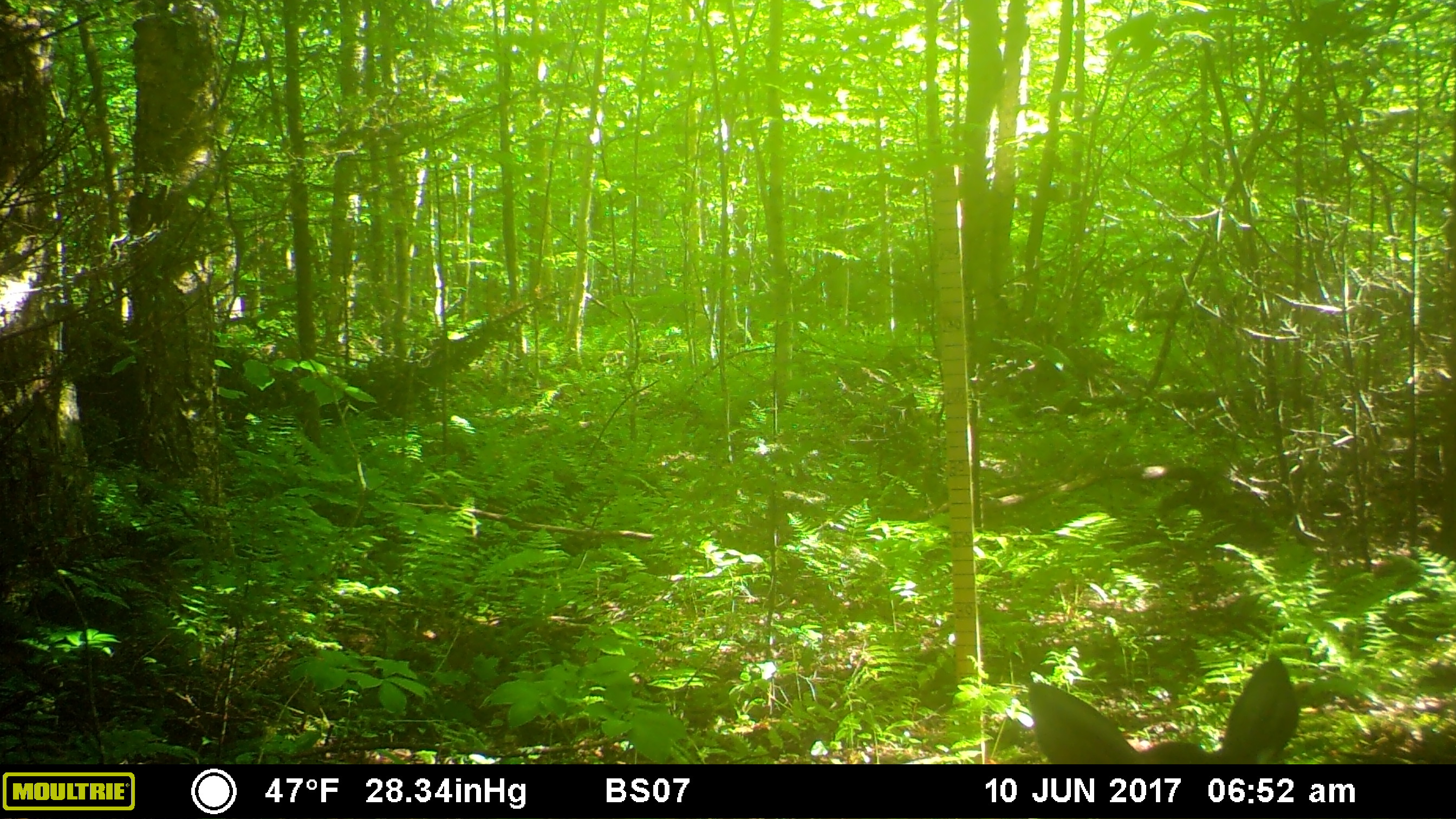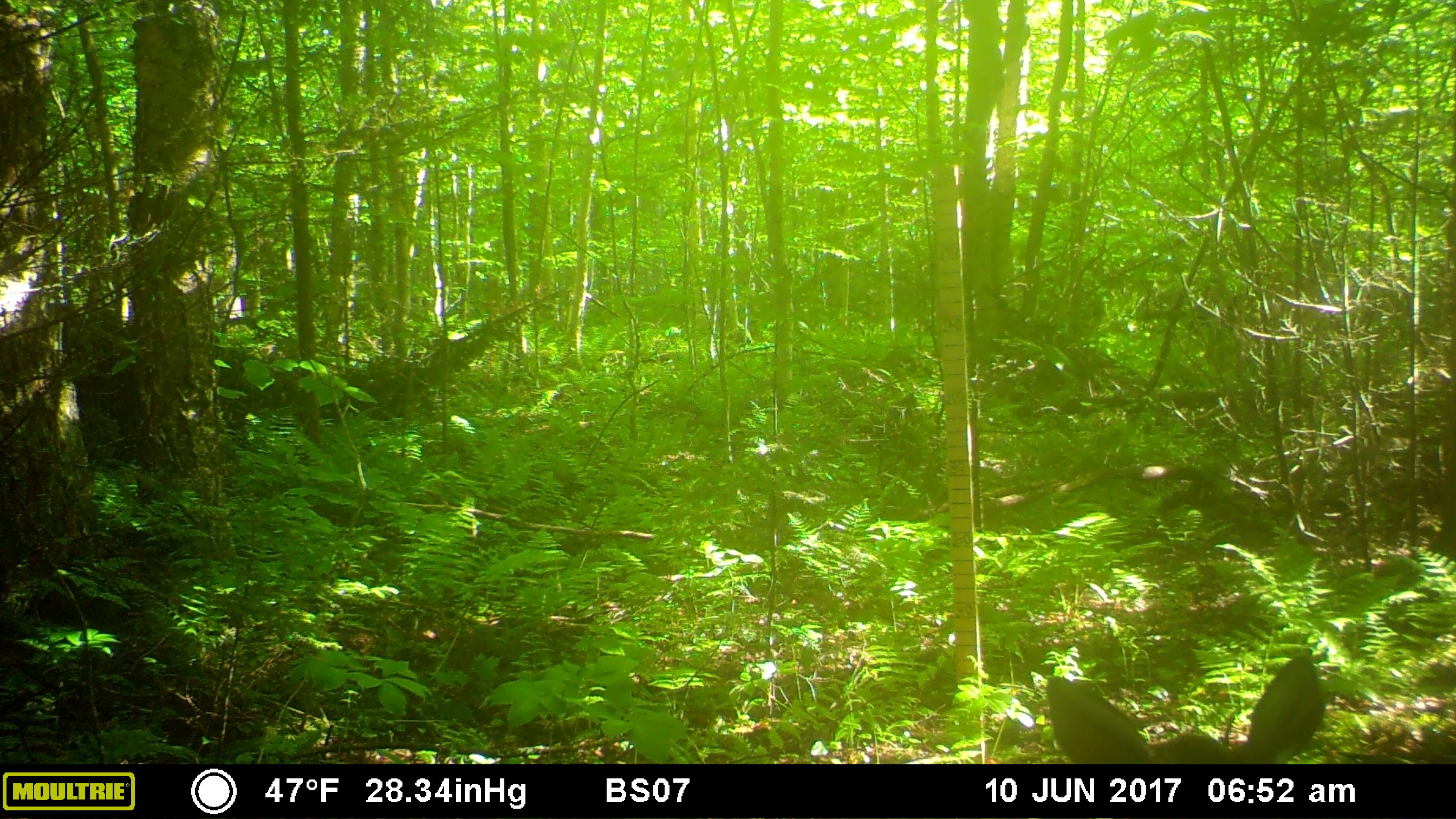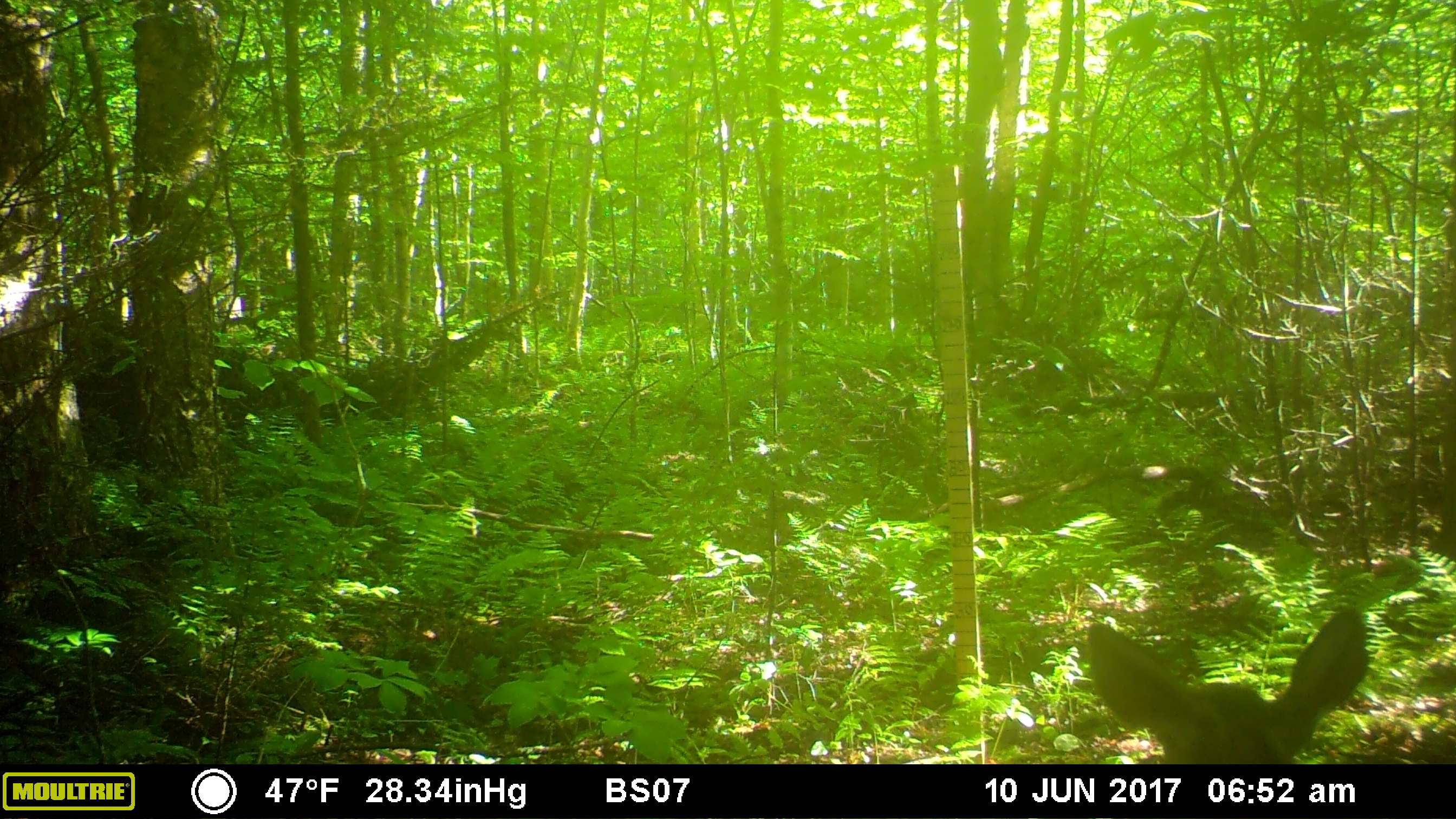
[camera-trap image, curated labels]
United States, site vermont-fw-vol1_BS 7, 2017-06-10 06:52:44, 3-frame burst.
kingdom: Animalia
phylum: Chordata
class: Mammalia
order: Artiodactyla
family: Cervidae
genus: Odocoileus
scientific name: Odocoileus virginianus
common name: white-tailed deer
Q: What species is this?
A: White-tailed deer (Odocoileus virginianus).